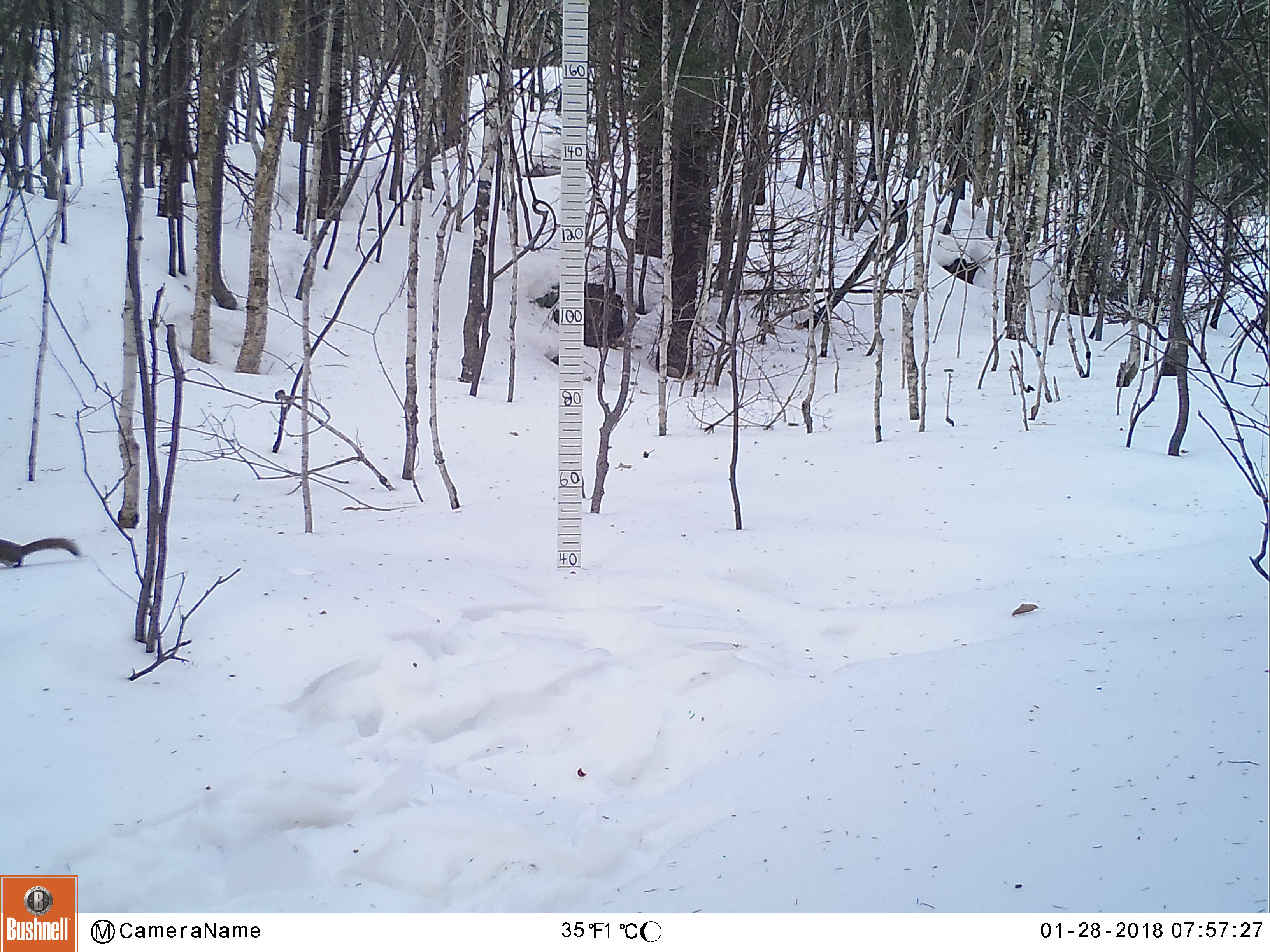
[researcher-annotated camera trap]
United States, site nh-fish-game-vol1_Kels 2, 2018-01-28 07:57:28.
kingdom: Animalia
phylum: Chordata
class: Mammalia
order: Rodentia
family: Sciuridae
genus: Tamiasciurus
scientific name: Tamiasciurus hudsonicus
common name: red squirrel